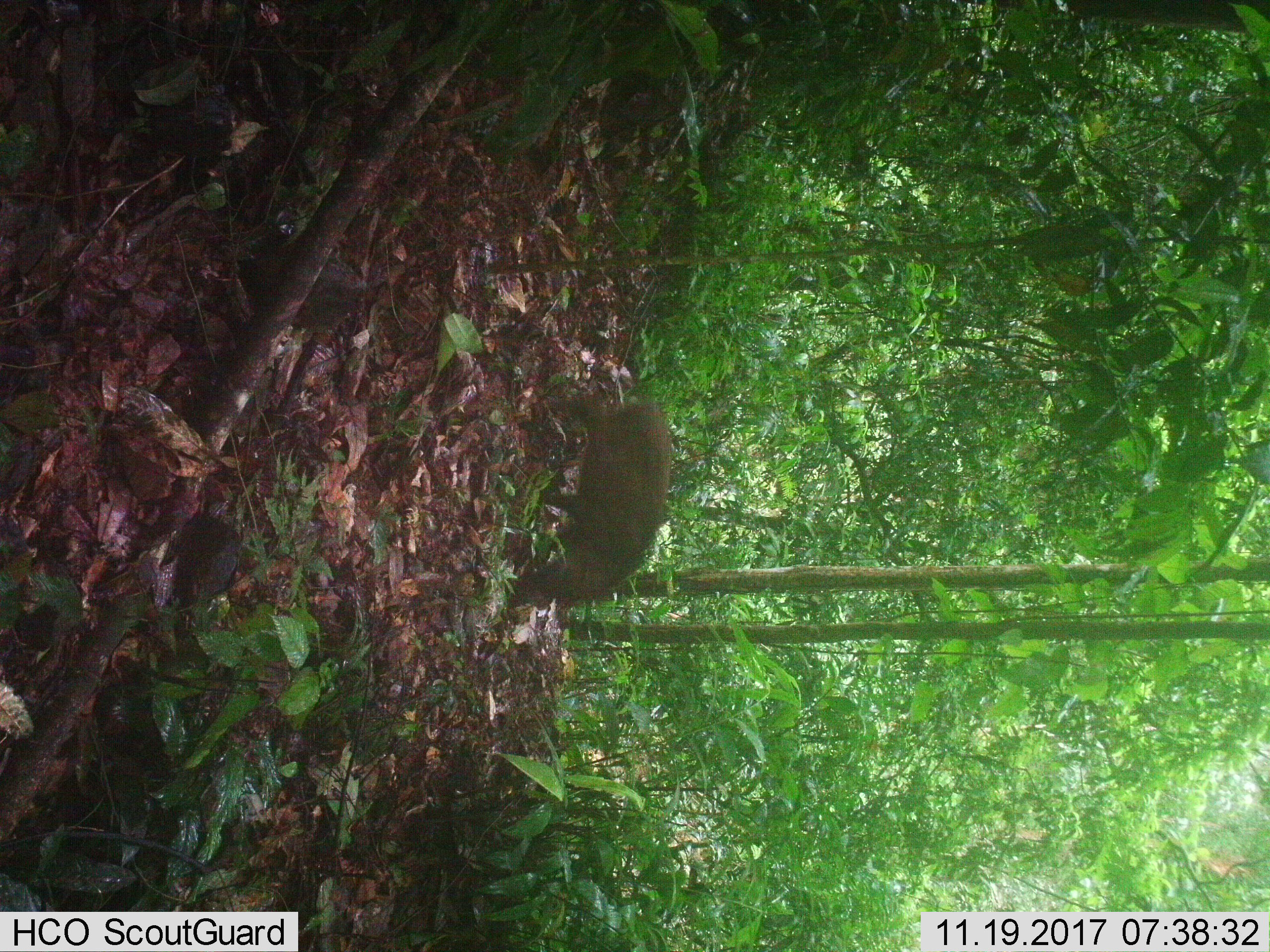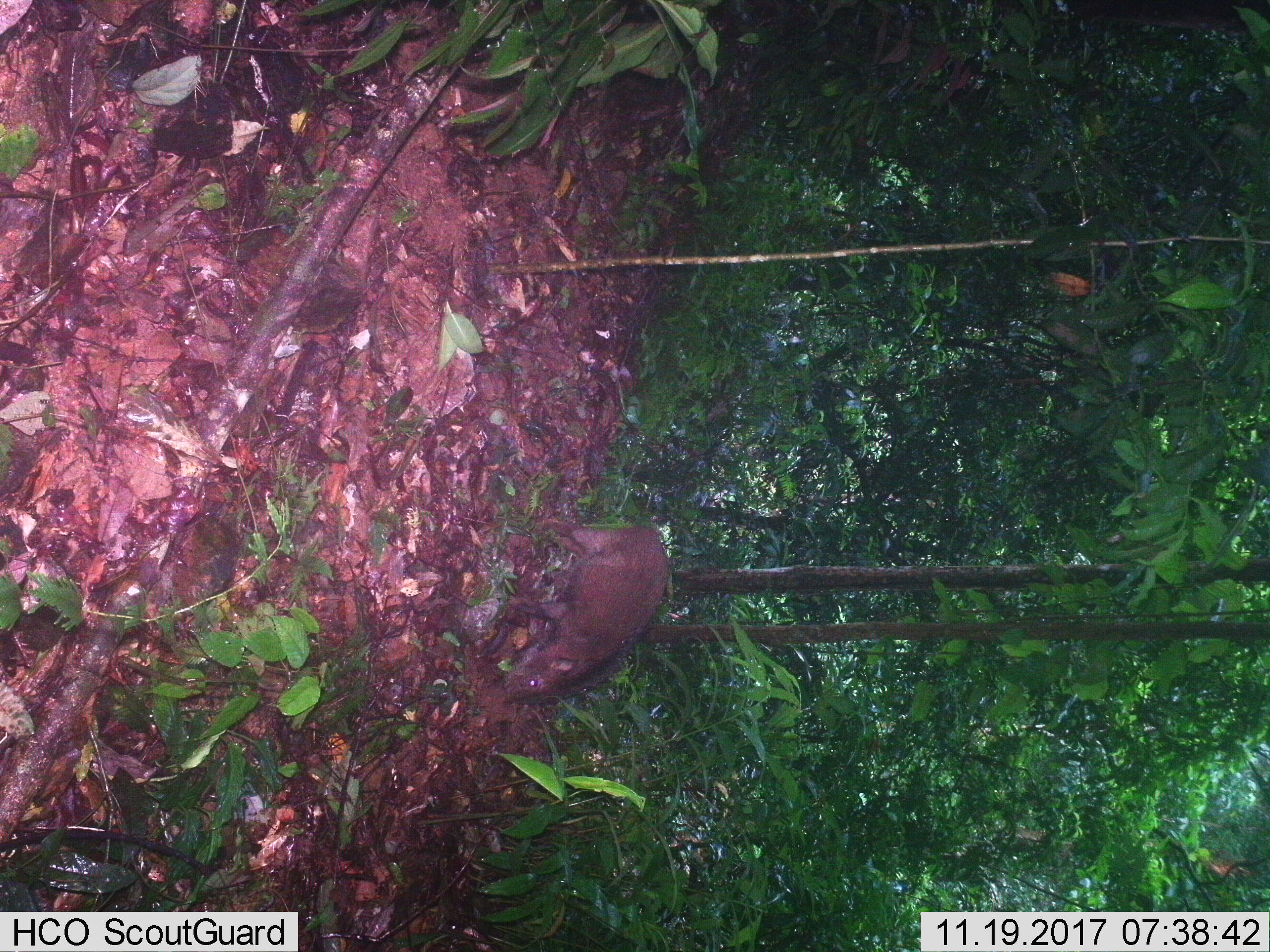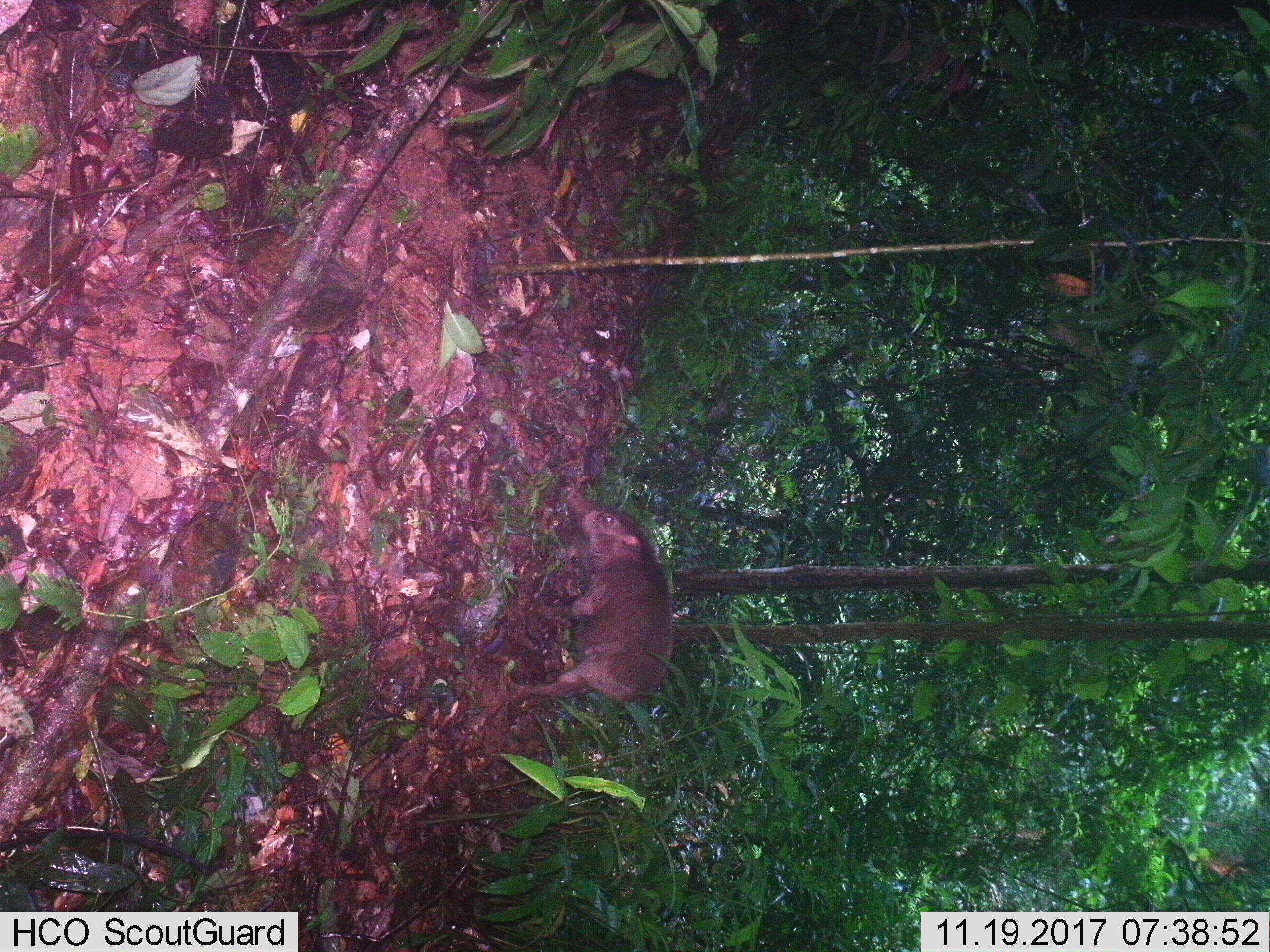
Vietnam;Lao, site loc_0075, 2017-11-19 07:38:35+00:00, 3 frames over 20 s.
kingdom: Animalia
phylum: Chordata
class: Mammalia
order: Artiodactyla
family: Suidae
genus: Sus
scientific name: Sus scrofa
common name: eurasian wild pig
Eurasian wild pig (Sus scrofa). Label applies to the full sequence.